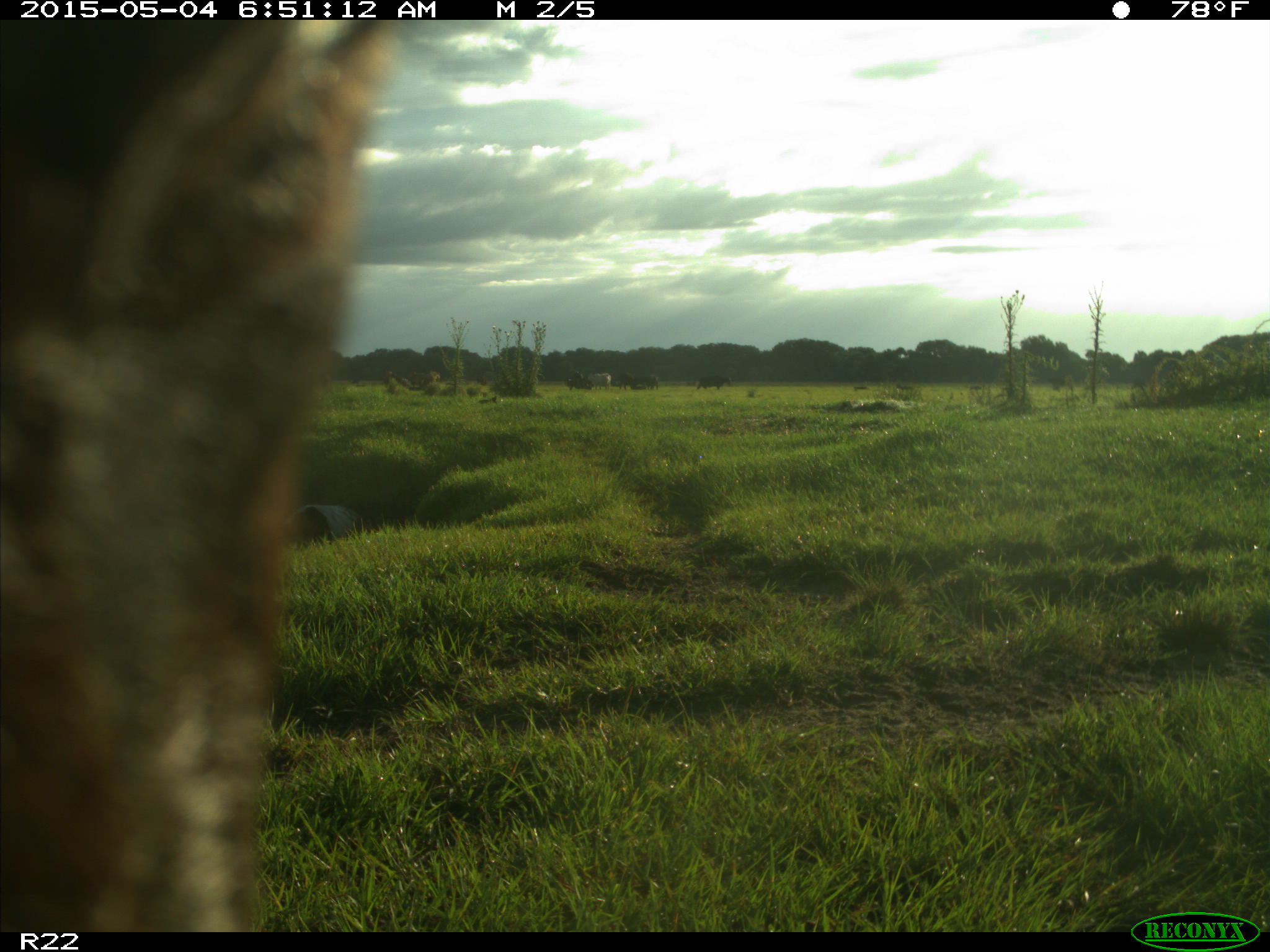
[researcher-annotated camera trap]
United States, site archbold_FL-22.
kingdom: Animalia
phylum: Chordata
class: Mammalia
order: Artiodactyla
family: Bovidae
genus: Bos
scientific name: Bos taurus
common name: domestic cow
Bos taurus (domestic cow).